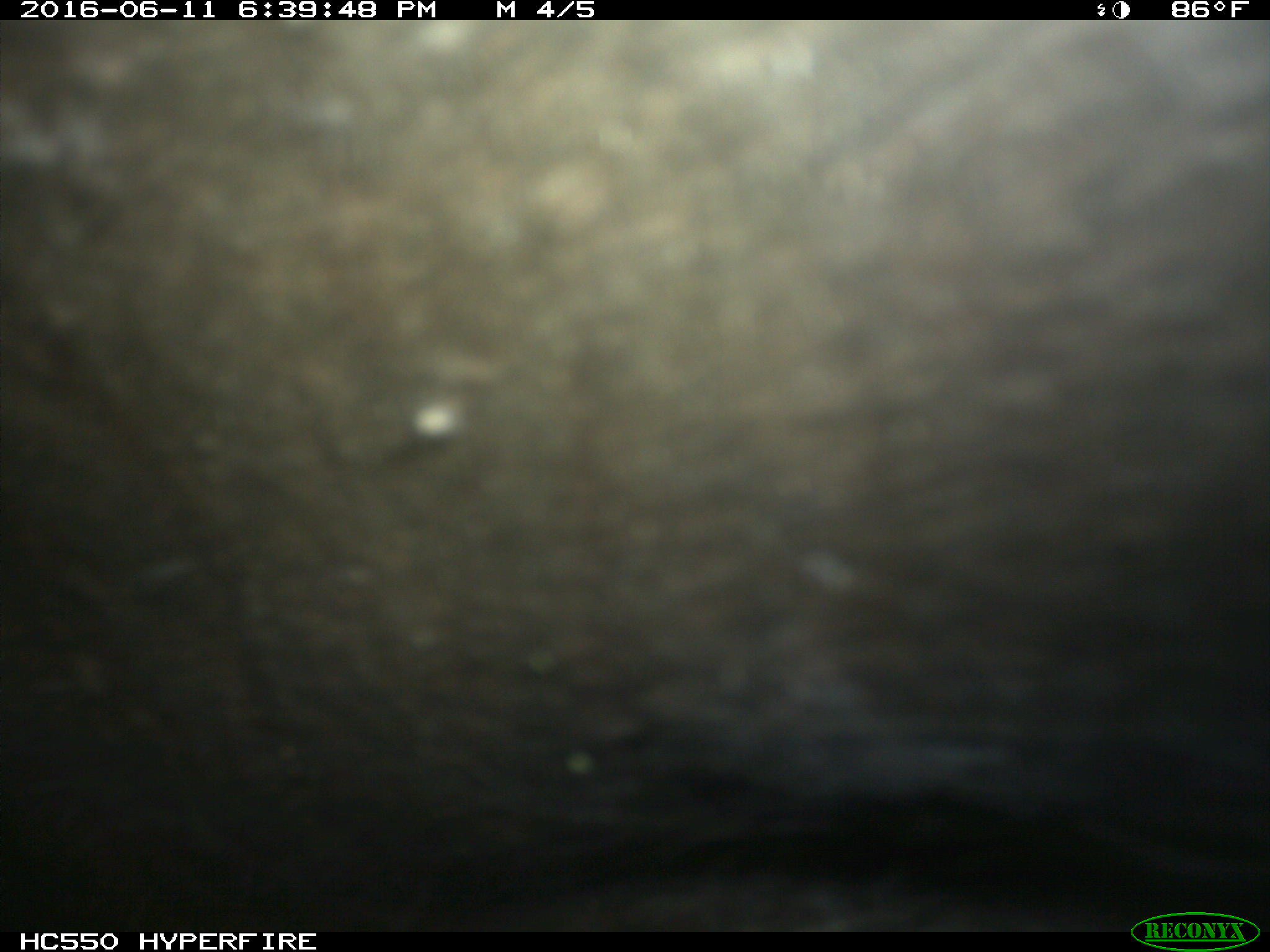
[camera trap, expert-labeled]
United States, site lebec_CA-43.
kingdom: Animalia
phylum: Chordata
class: Mammalia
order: Artiodactyla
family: Bovidae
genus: Bos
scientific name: Bos taurus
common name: domestic cow